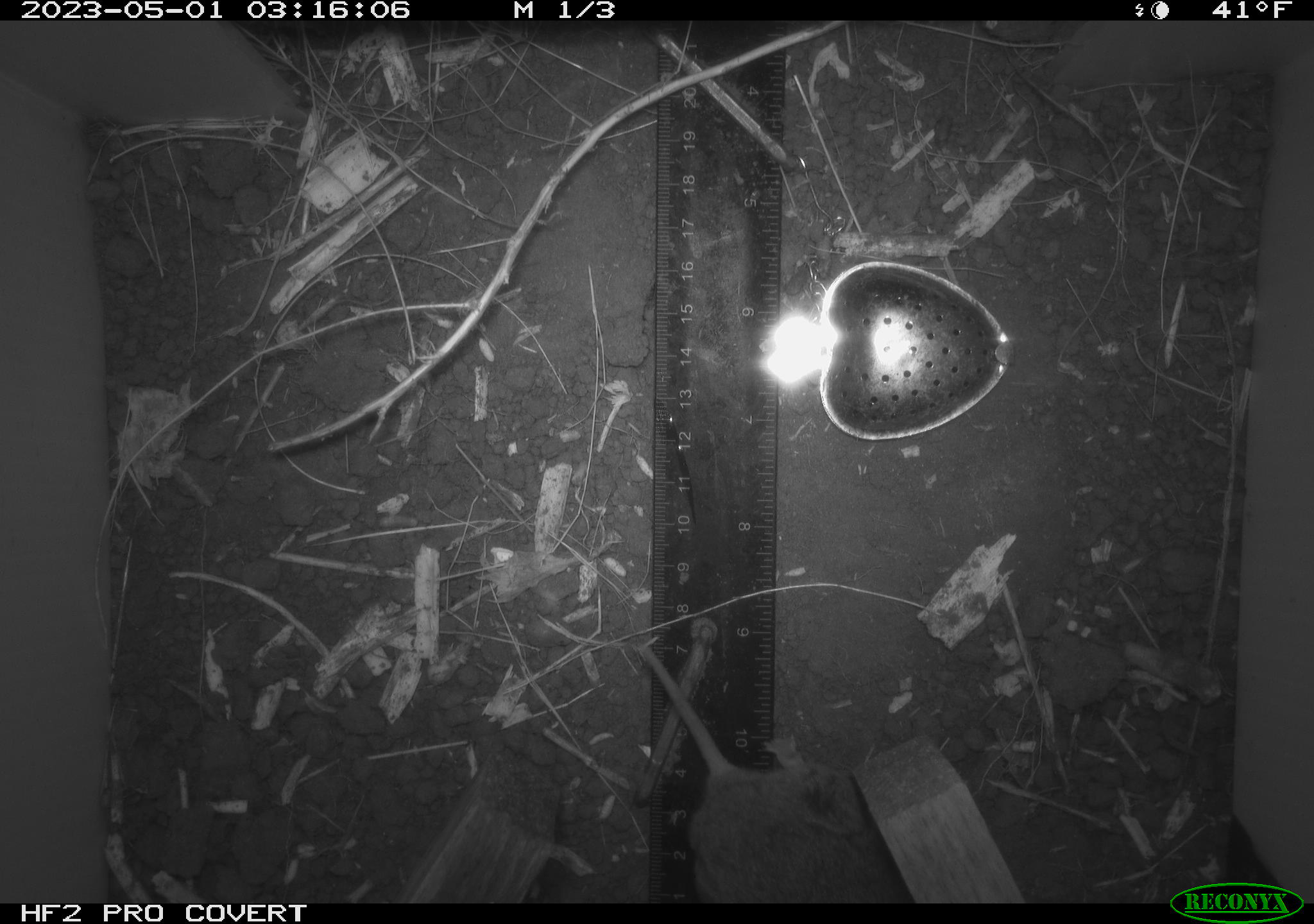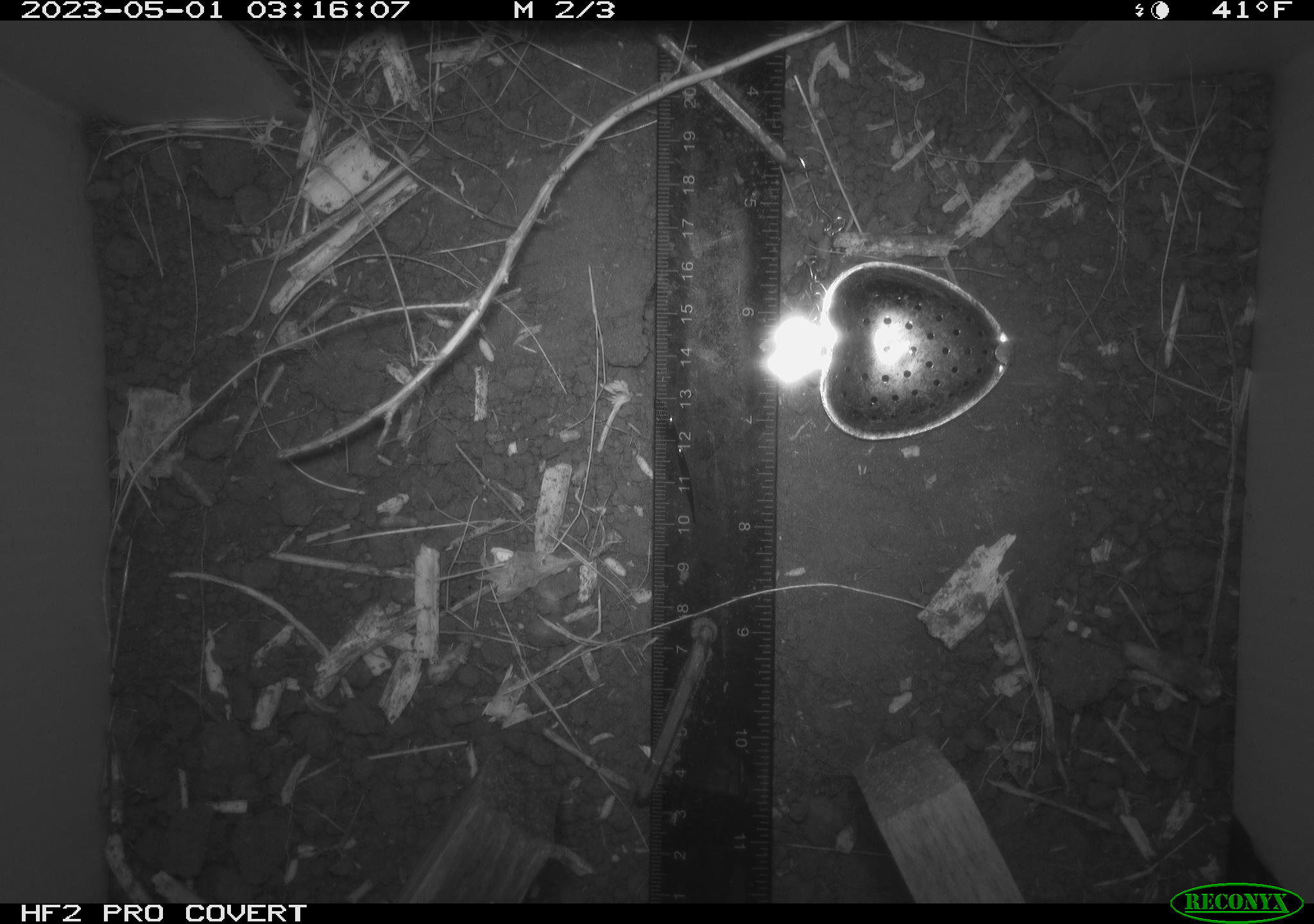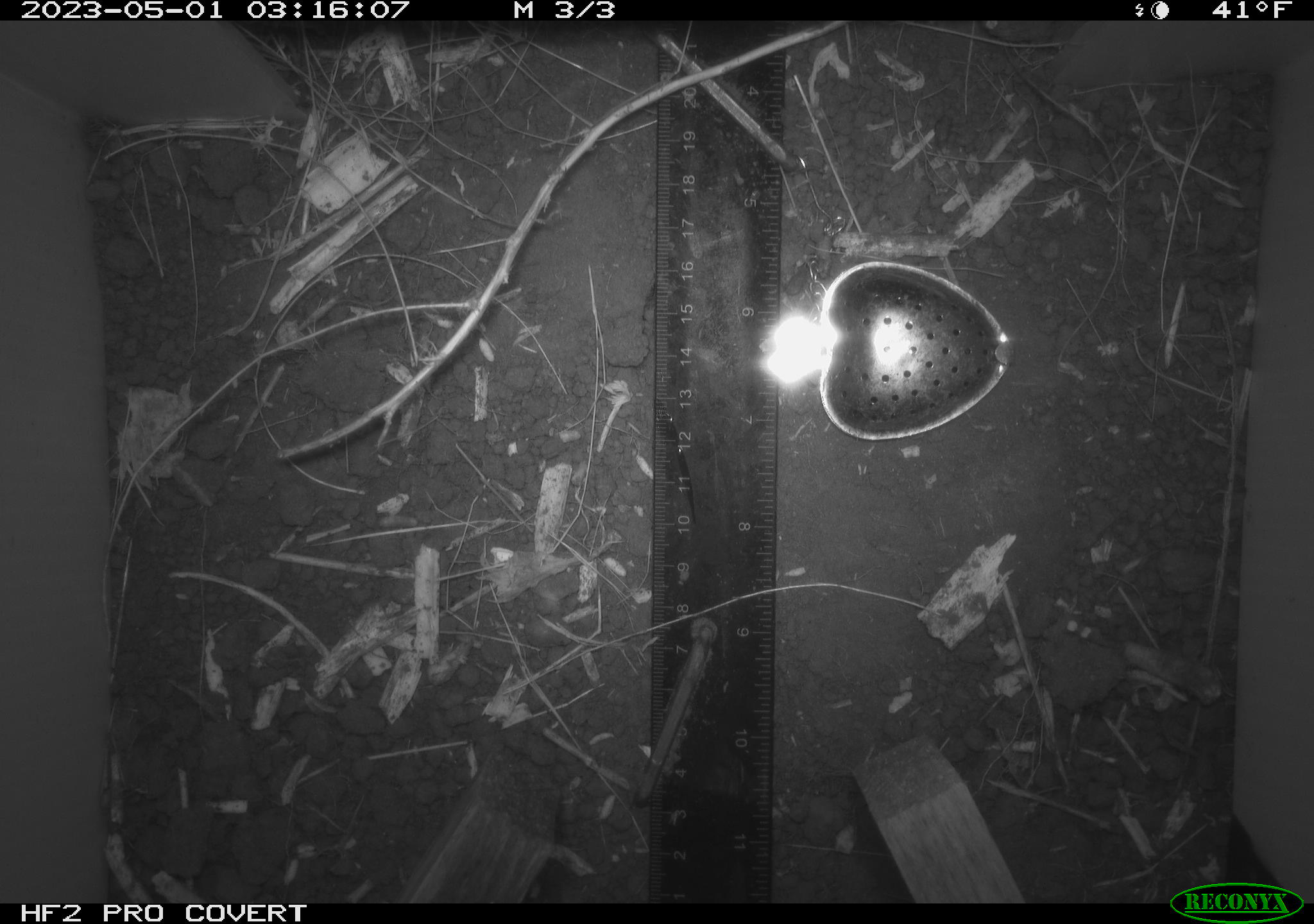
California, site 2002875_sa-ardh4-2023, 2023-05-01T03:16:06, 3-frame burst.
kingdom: Animalia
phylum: Chordata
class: Mammalia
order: Rodentia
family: Cricetidae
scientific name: Arvicolinae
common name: voles, lemmings, and muskrats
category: arvicolinae subfamily